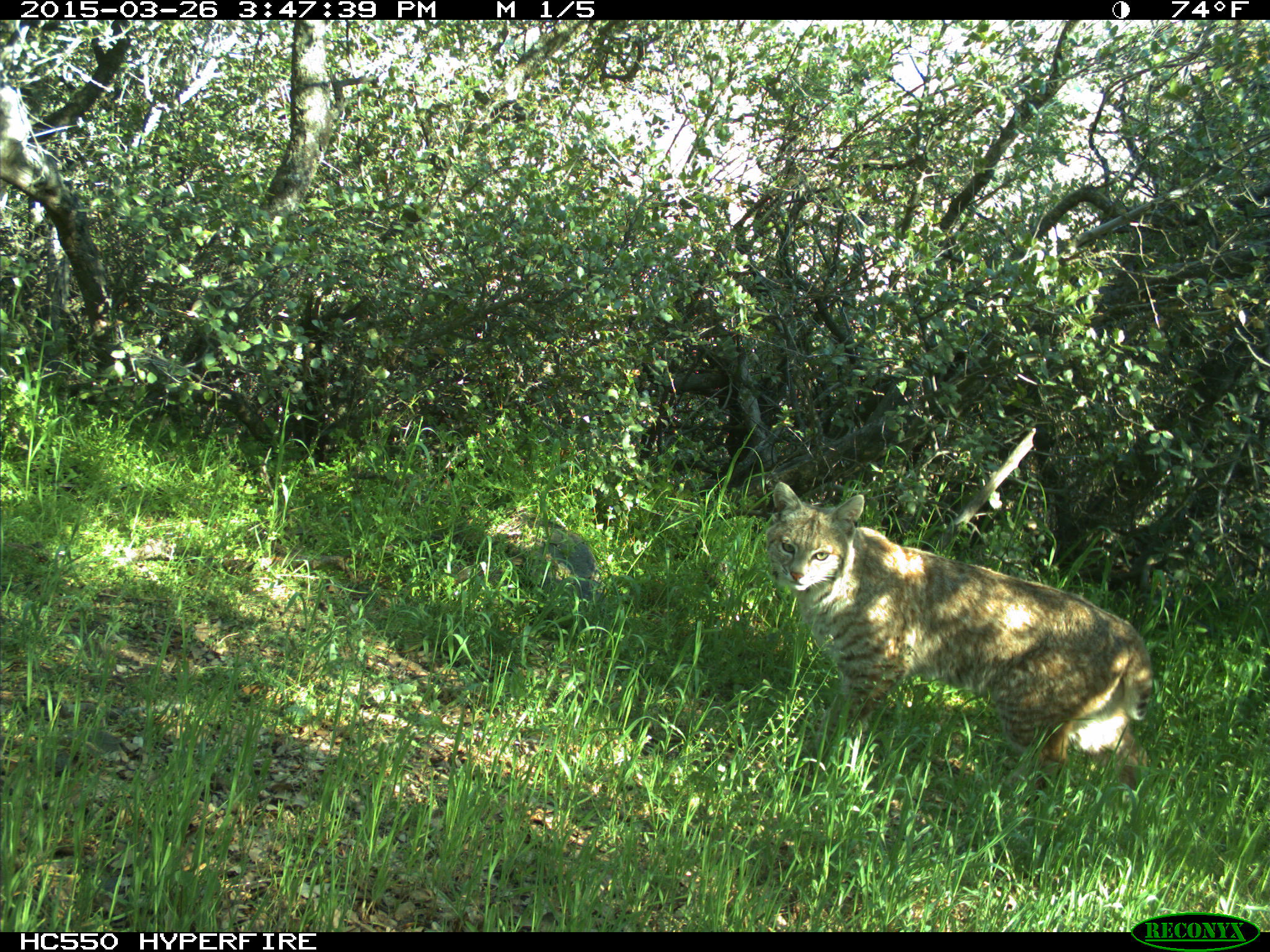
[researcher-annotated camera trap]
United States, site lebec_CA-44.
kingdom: Animalia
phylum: Chordata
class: Mammalia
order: Carnivora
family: Felidae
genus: Lynx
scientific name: Lynx rufus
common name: bobcat